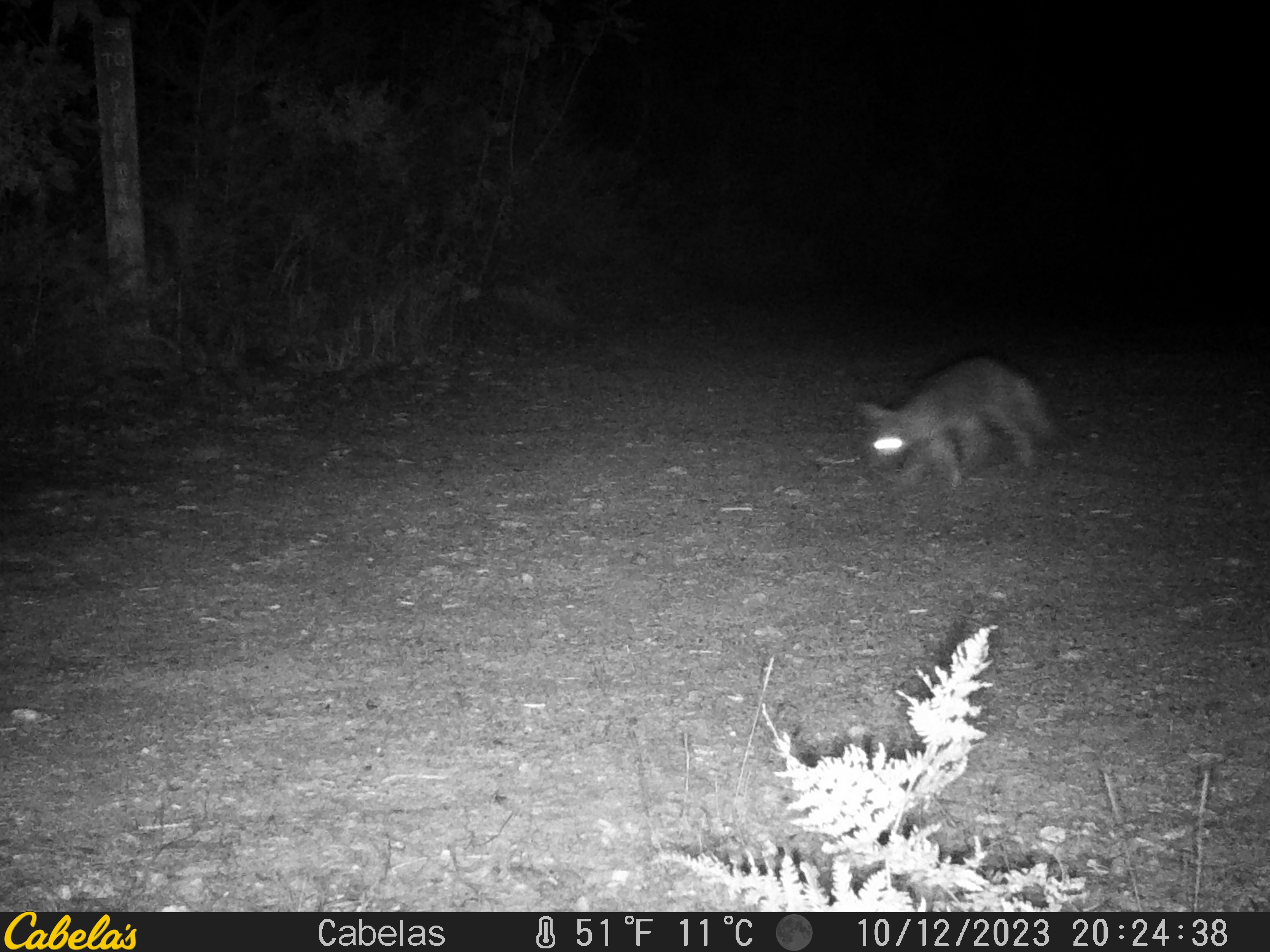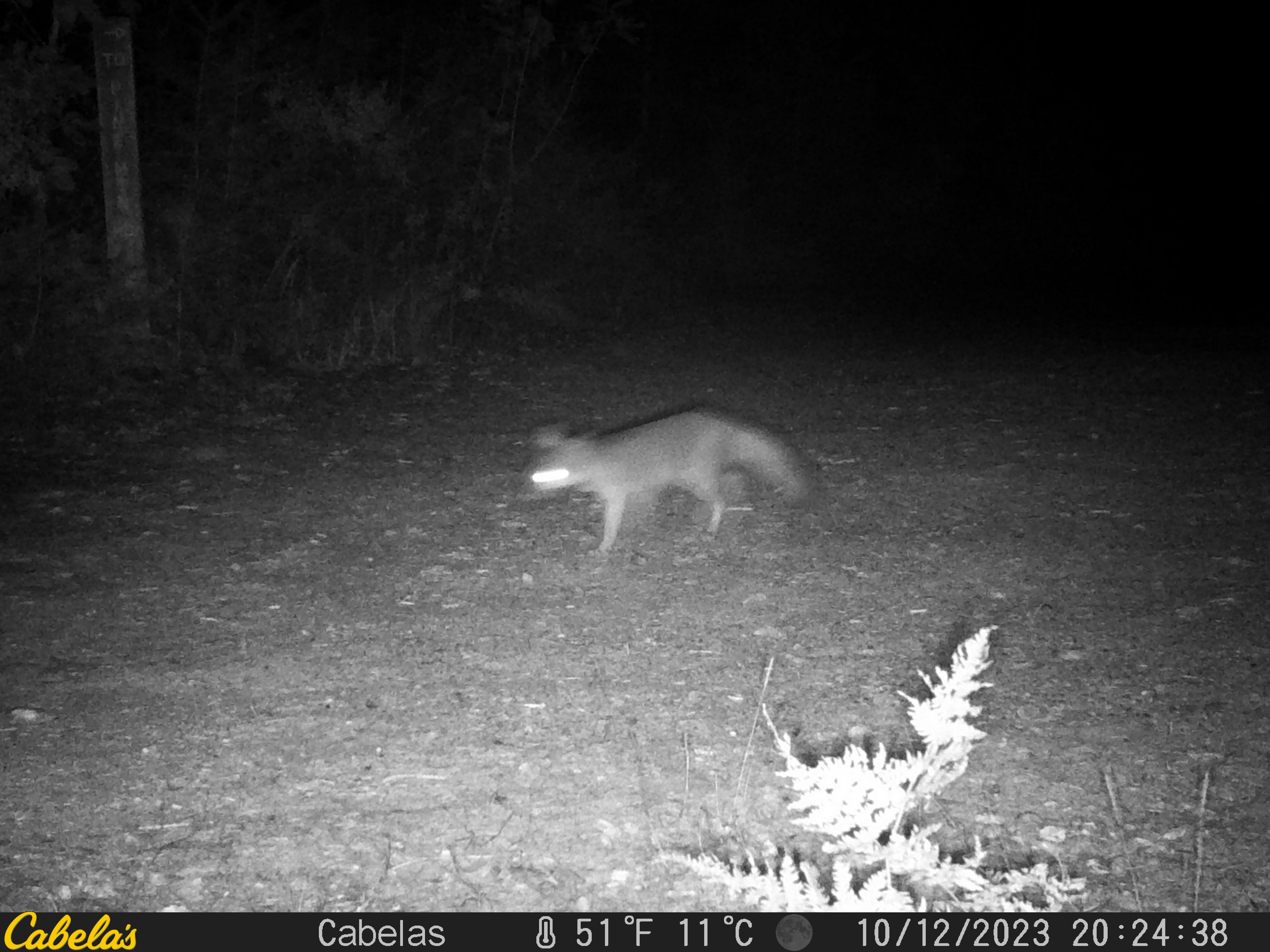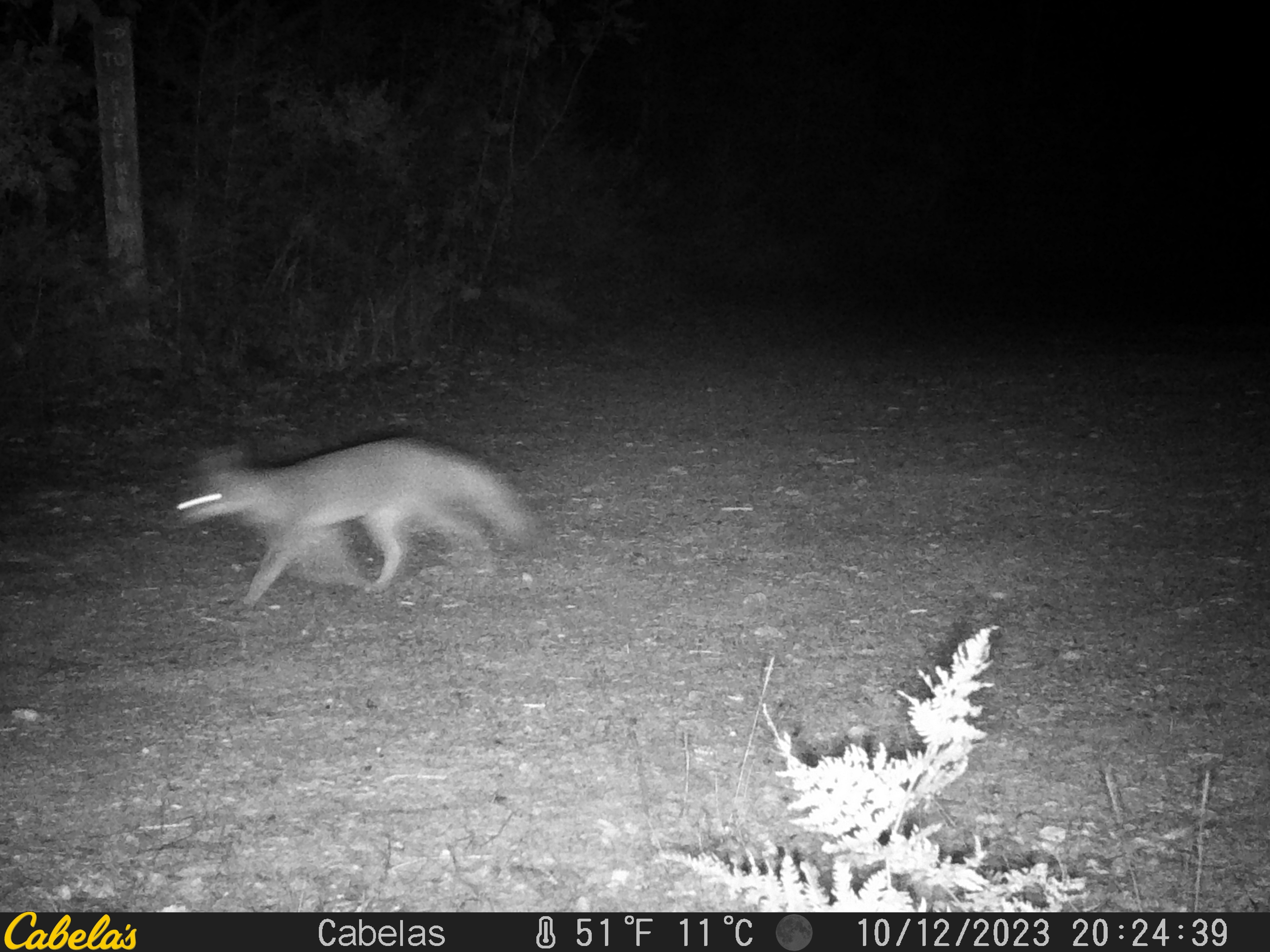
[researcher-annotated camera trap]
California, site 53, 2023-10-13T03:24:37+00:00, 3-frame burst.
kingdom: Animalia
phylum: Chordata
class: Mammalia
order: Carnivora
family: Canidae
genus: Urocyon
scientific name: Urocyon cinereoargenteus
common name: gray fox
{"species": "gray fox (Urocyon cinereoargenteus)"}